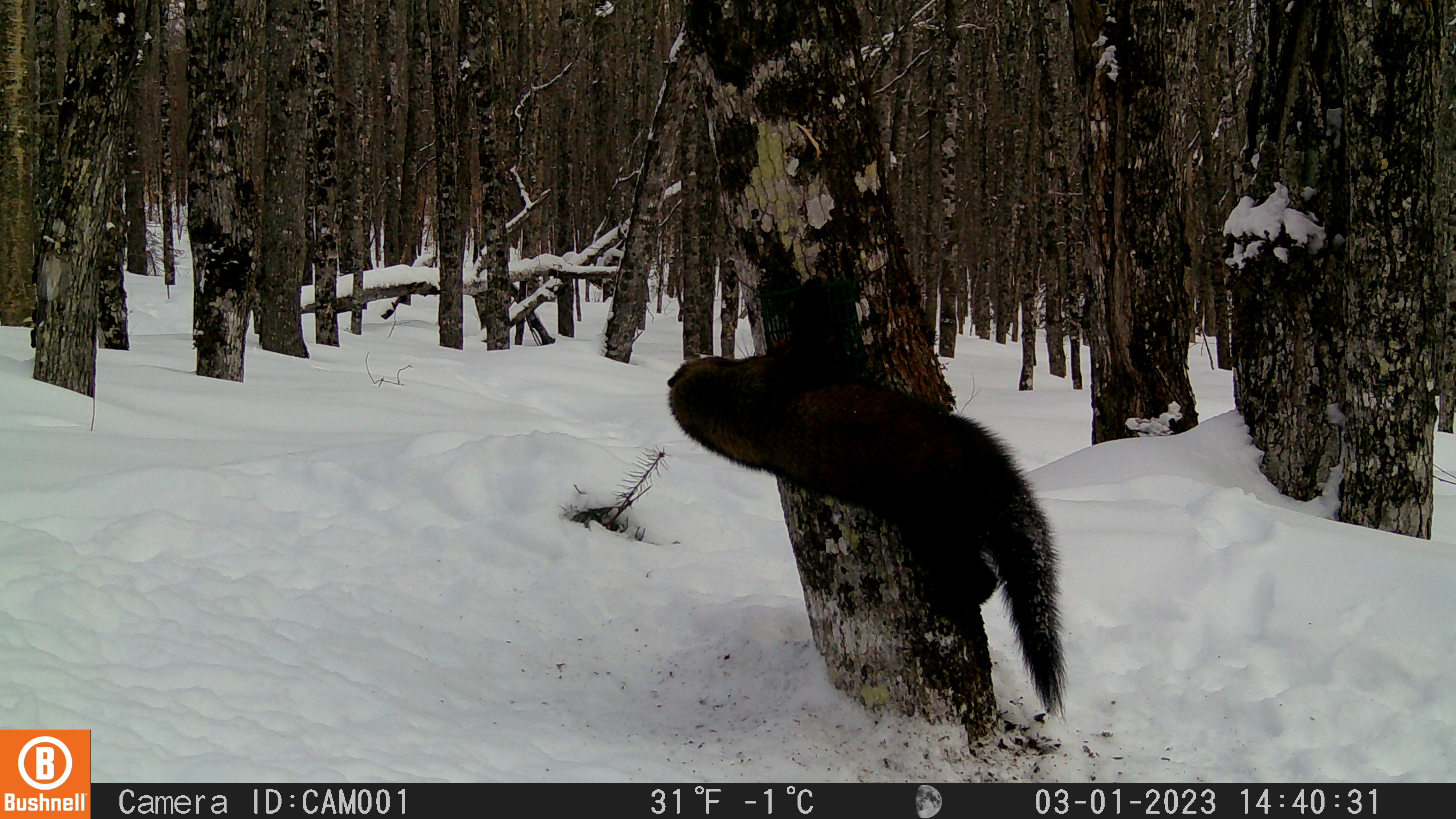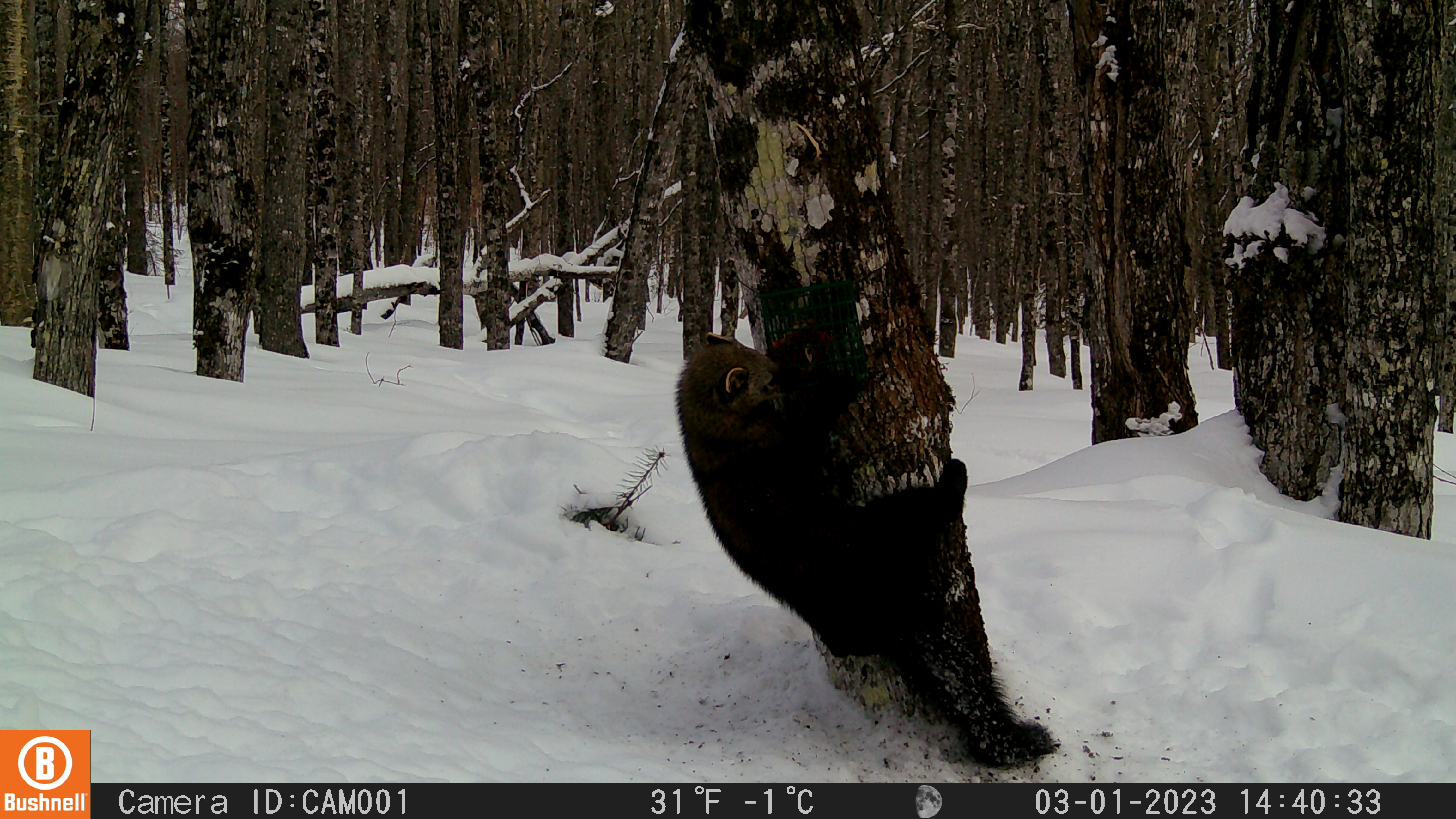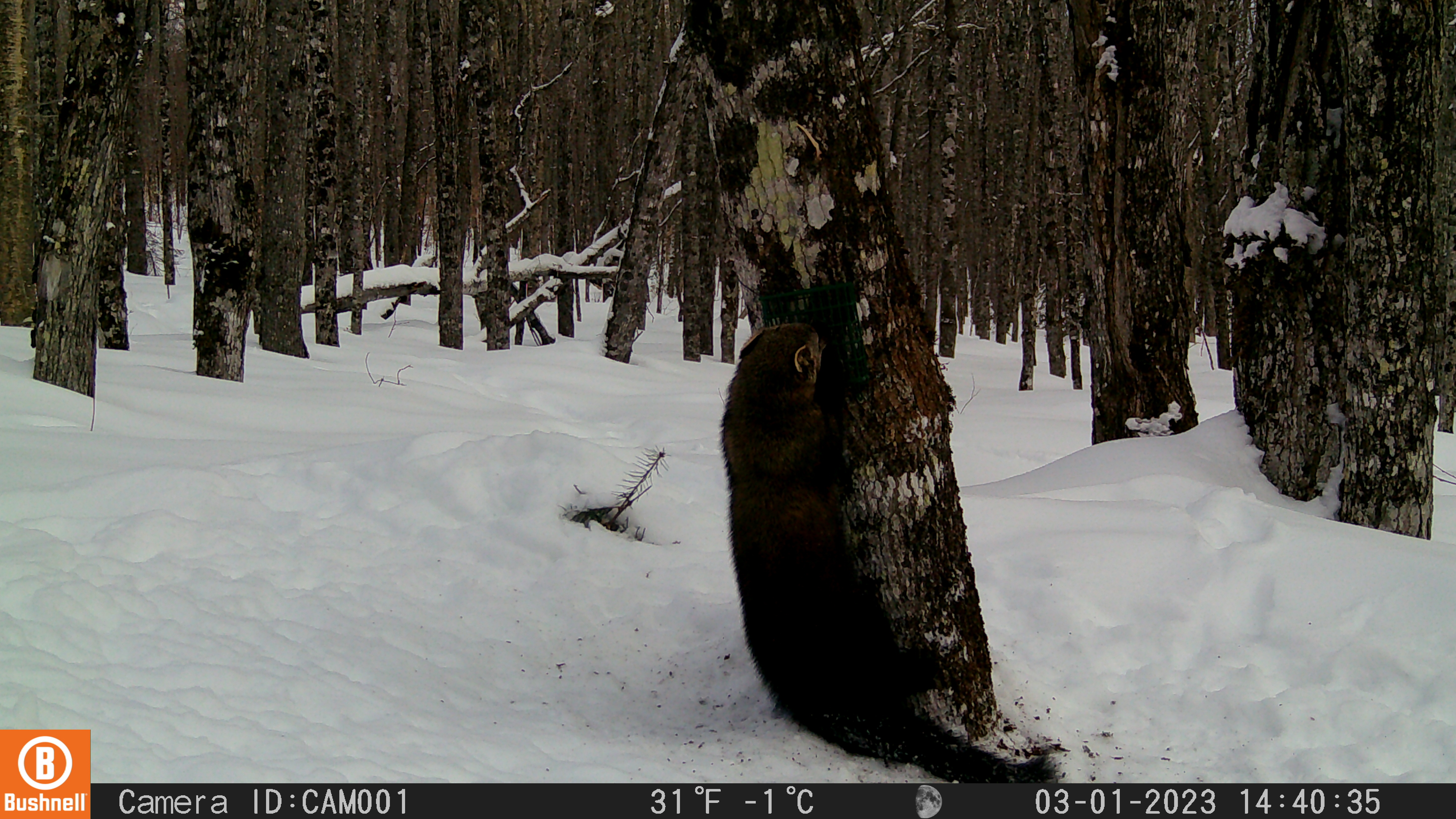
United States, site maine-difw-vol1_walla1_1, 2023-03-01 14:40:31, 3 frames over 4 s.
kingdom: Animalia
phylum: Chordata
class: Mammalia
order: Carnivora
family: Mustelidae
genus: Pekania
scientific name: Pekania pennanti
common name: fisher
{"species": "fisher (Pekania pennanti)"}